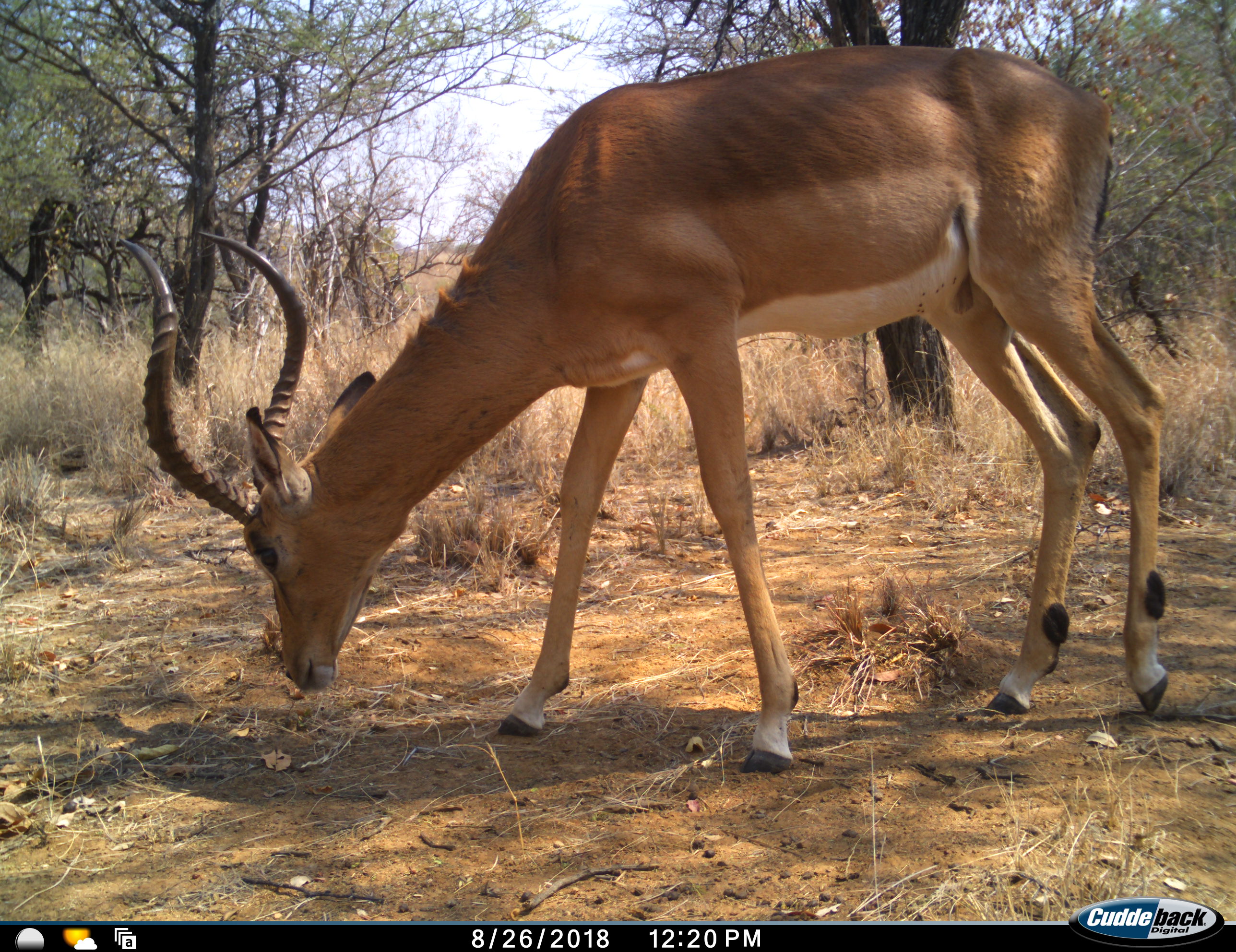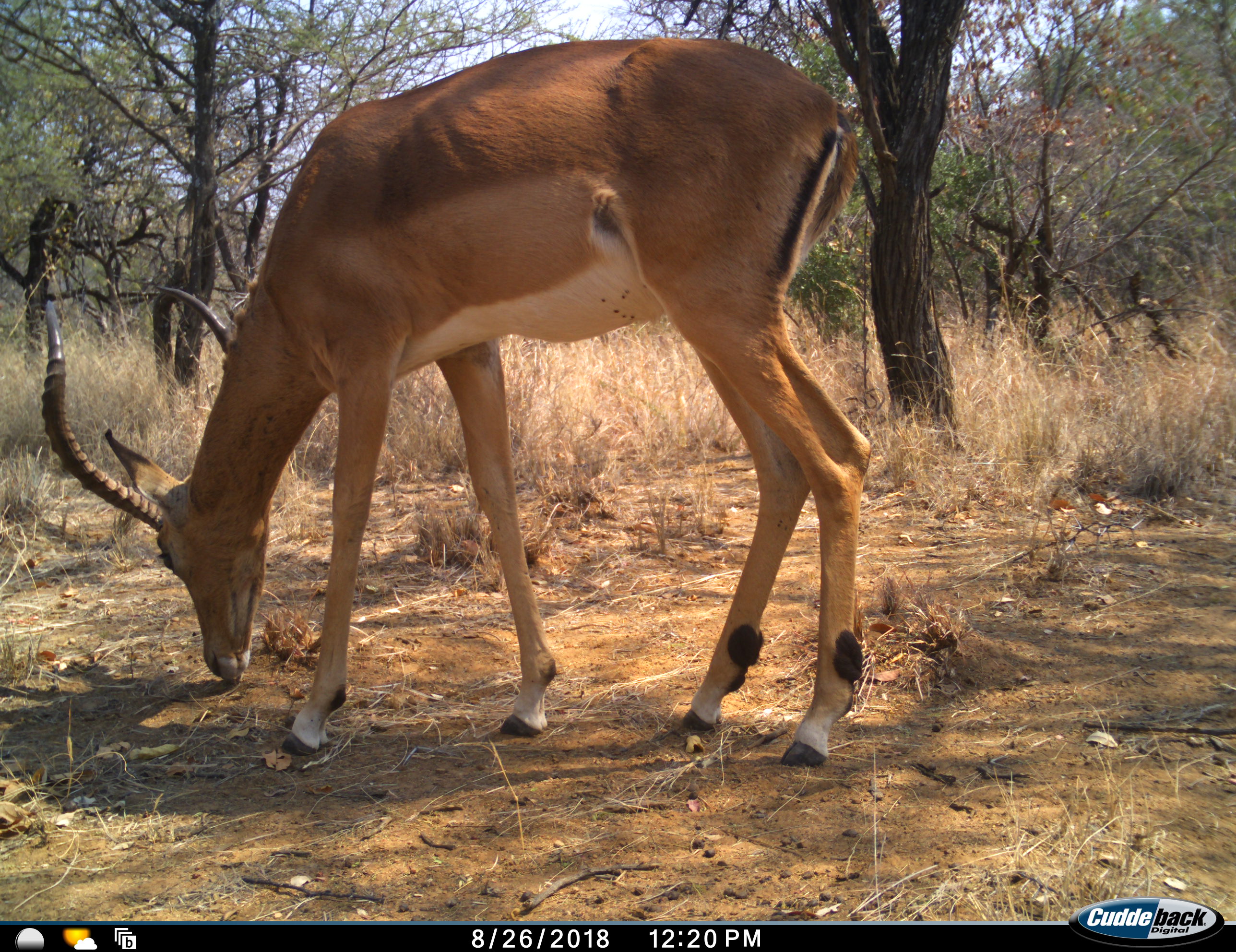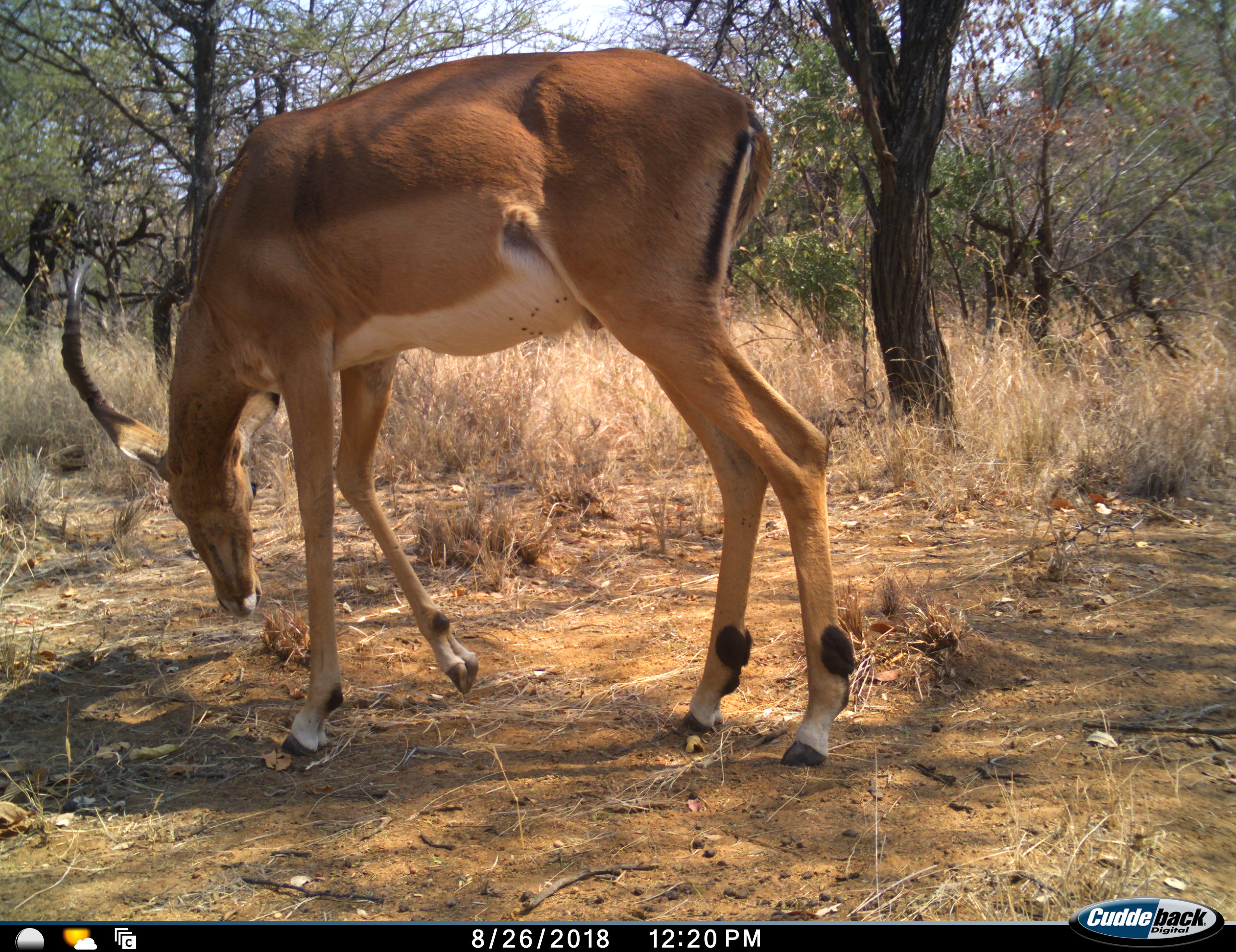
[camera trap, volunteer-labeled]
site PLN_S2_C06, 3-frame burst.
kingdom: Animalia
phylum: Chordata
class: Mammalia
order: Artiodactyla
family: Bovidae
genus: Aepyceros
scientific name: Aepyceros melampus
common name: impala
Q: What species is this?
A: Impala (Aepyceros melampus).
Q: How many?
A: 1.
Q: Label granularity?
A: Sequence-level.